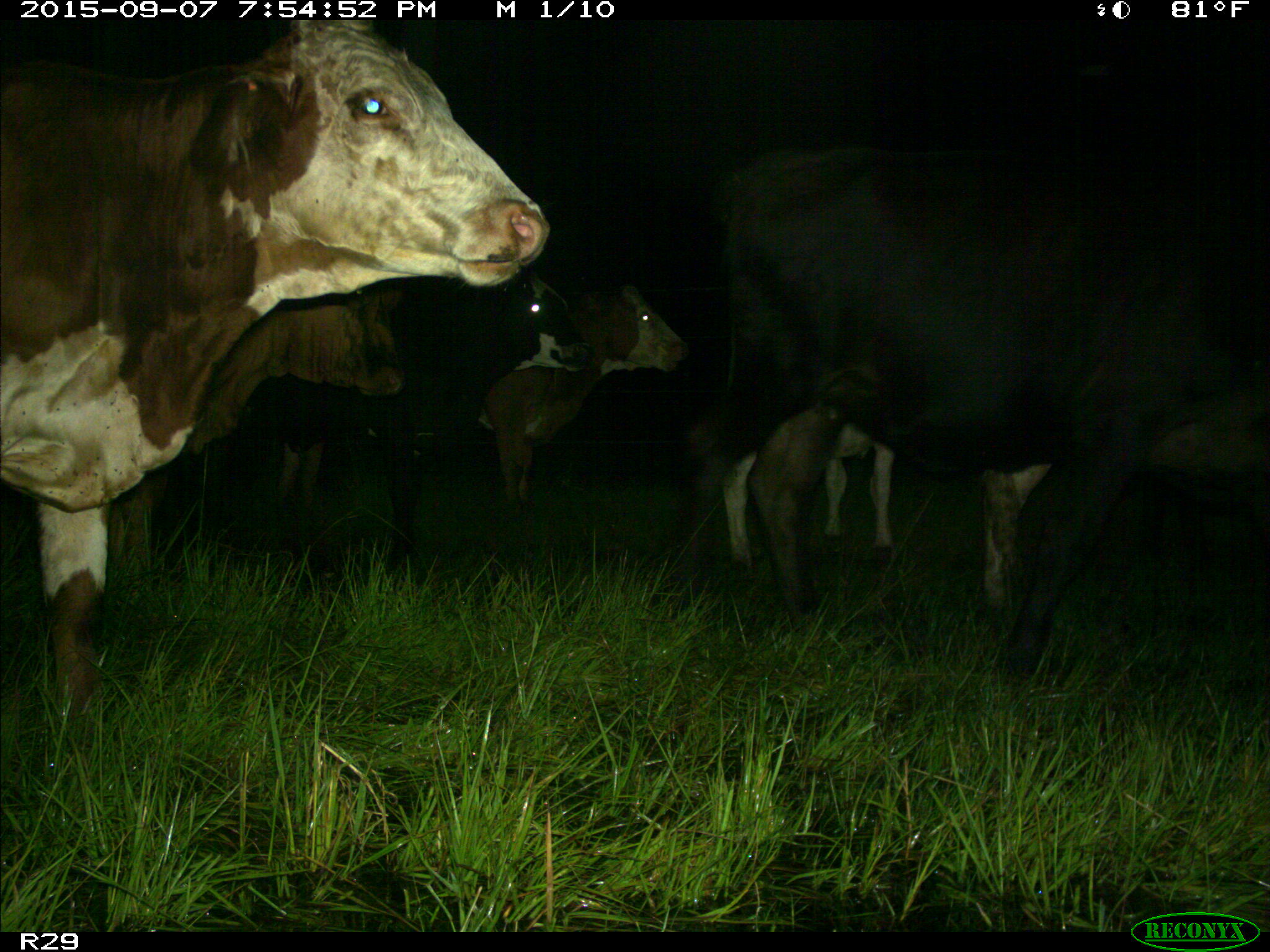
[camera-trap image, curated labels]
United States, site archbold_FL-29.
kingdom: Animalia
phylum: Chordata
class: Mammalia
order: Artiodactyla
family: Bovidae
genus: Bos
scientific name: Bos taurus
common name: domestic cow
Bos taurus (domestic cow).